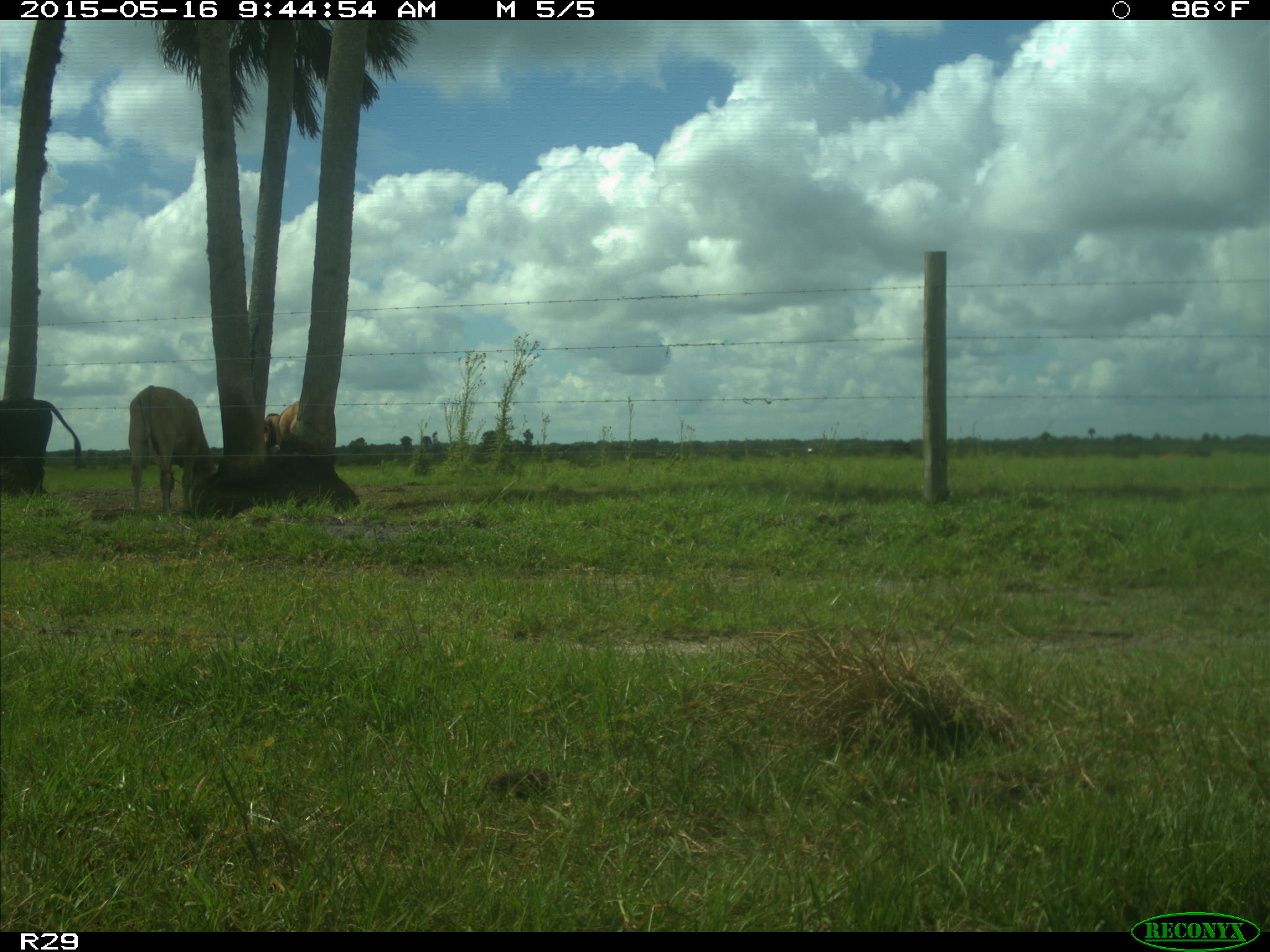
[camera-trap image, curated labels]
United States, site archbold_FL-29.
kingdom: Animalia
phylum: Chordata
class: Mammalia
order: Artiodactyla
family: Bovidae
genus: Bos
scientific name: Bos taurus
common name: domestic cow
Bos taurus (domestic cow).